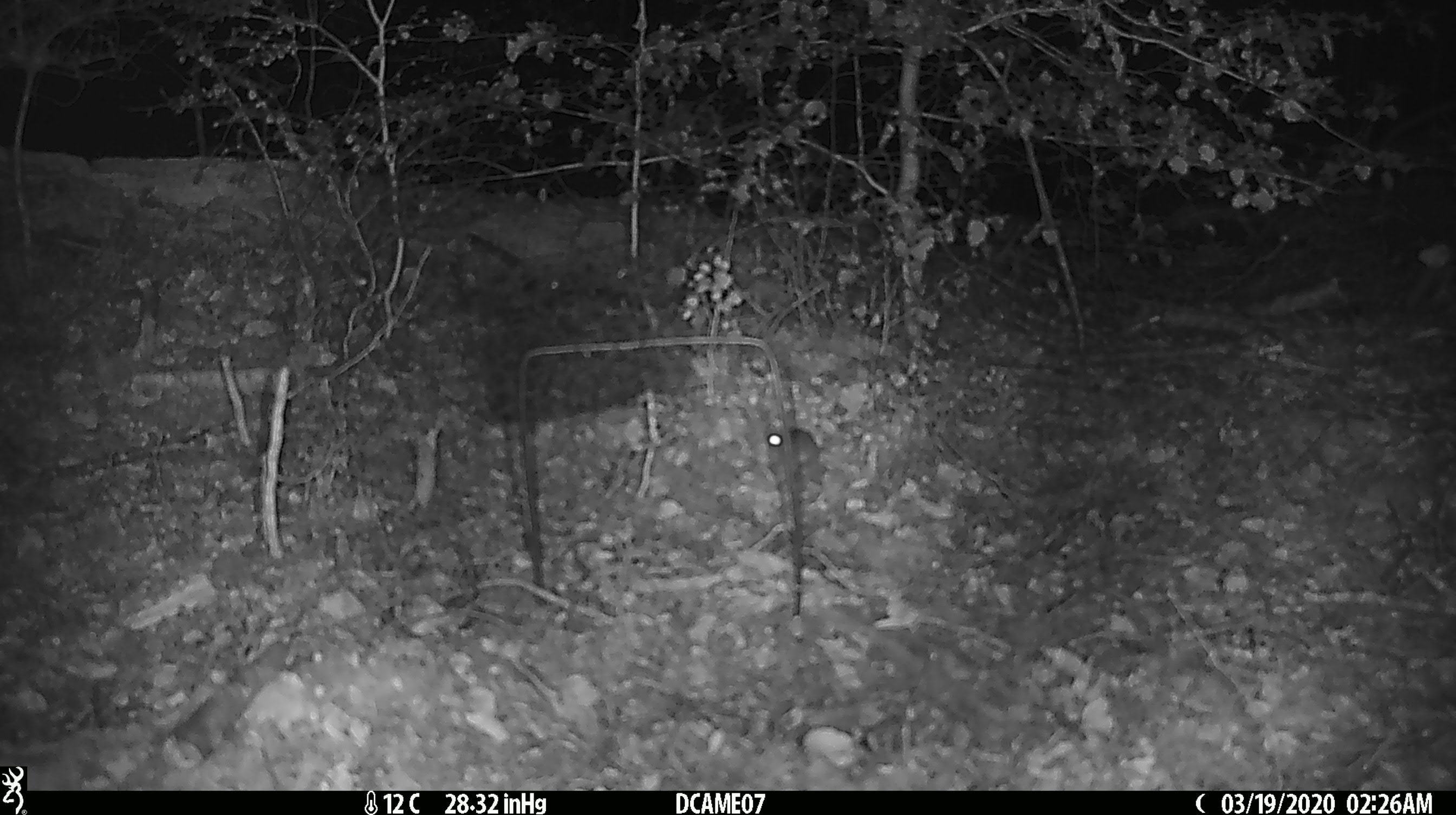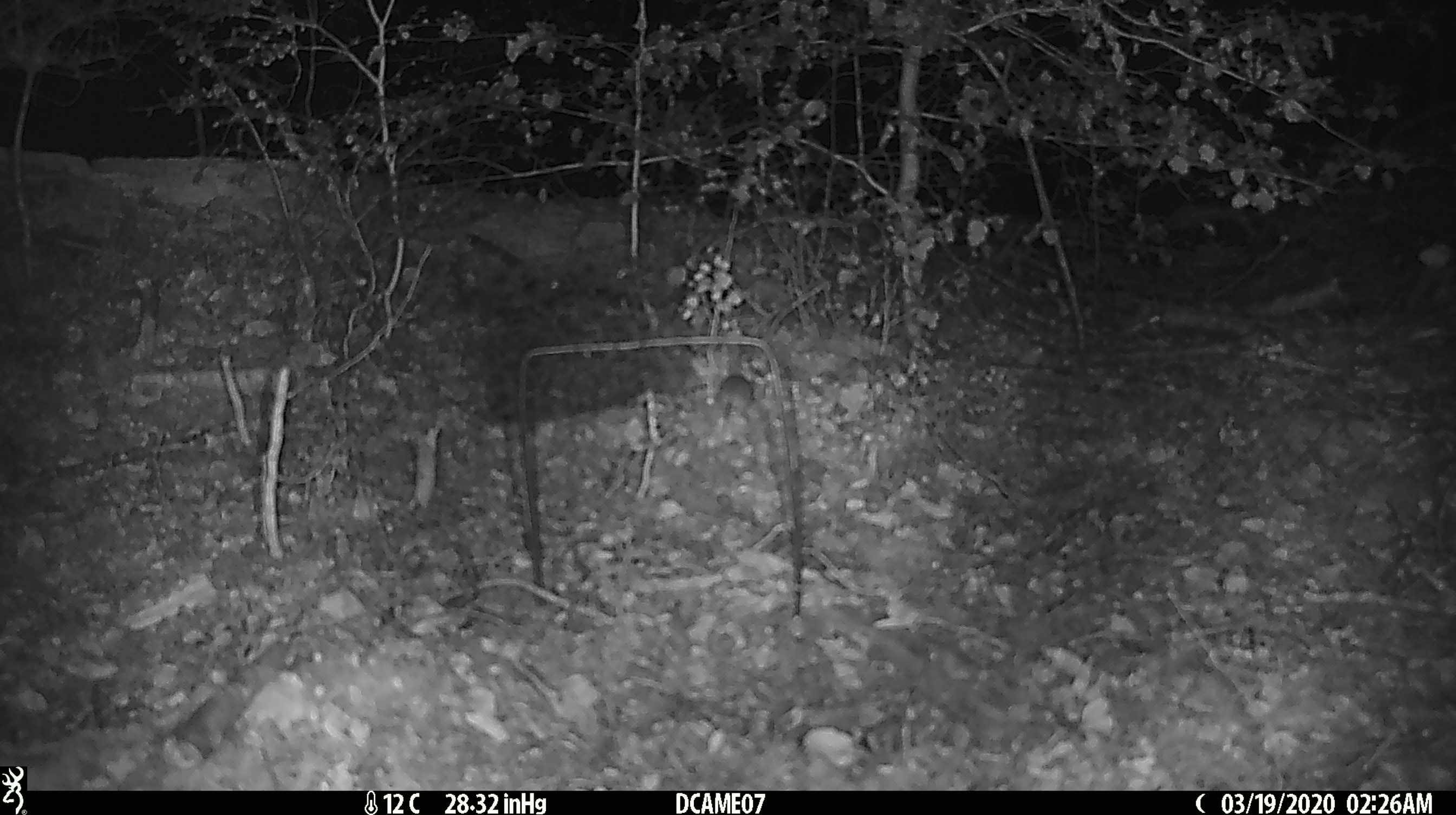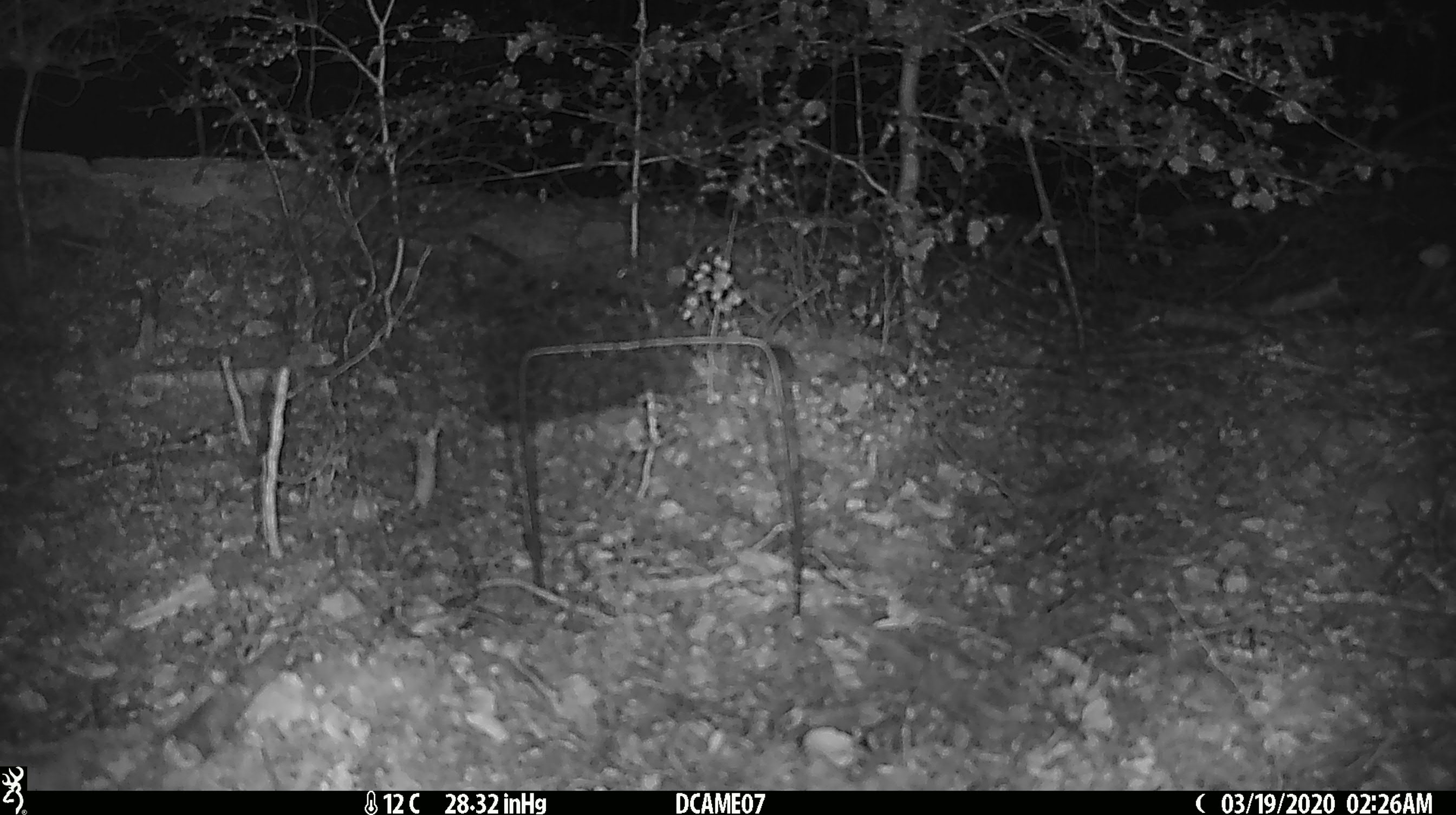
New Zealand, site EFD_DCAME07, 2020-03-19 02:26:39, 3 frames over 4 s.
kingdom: Animalia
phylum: Chordata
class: Mammalia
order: Rodentia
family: Muridae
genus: Mus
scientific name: Mus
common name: mouse